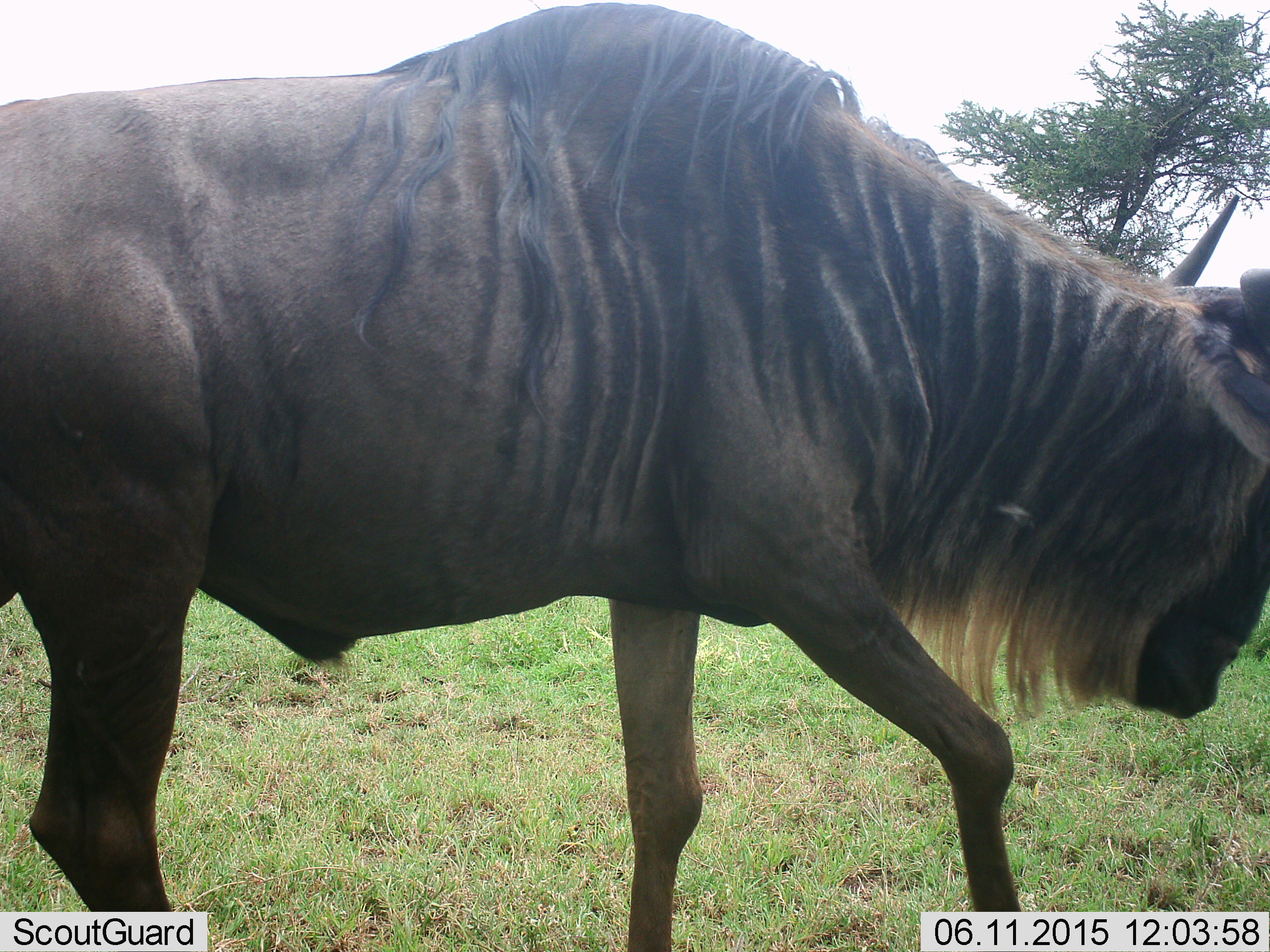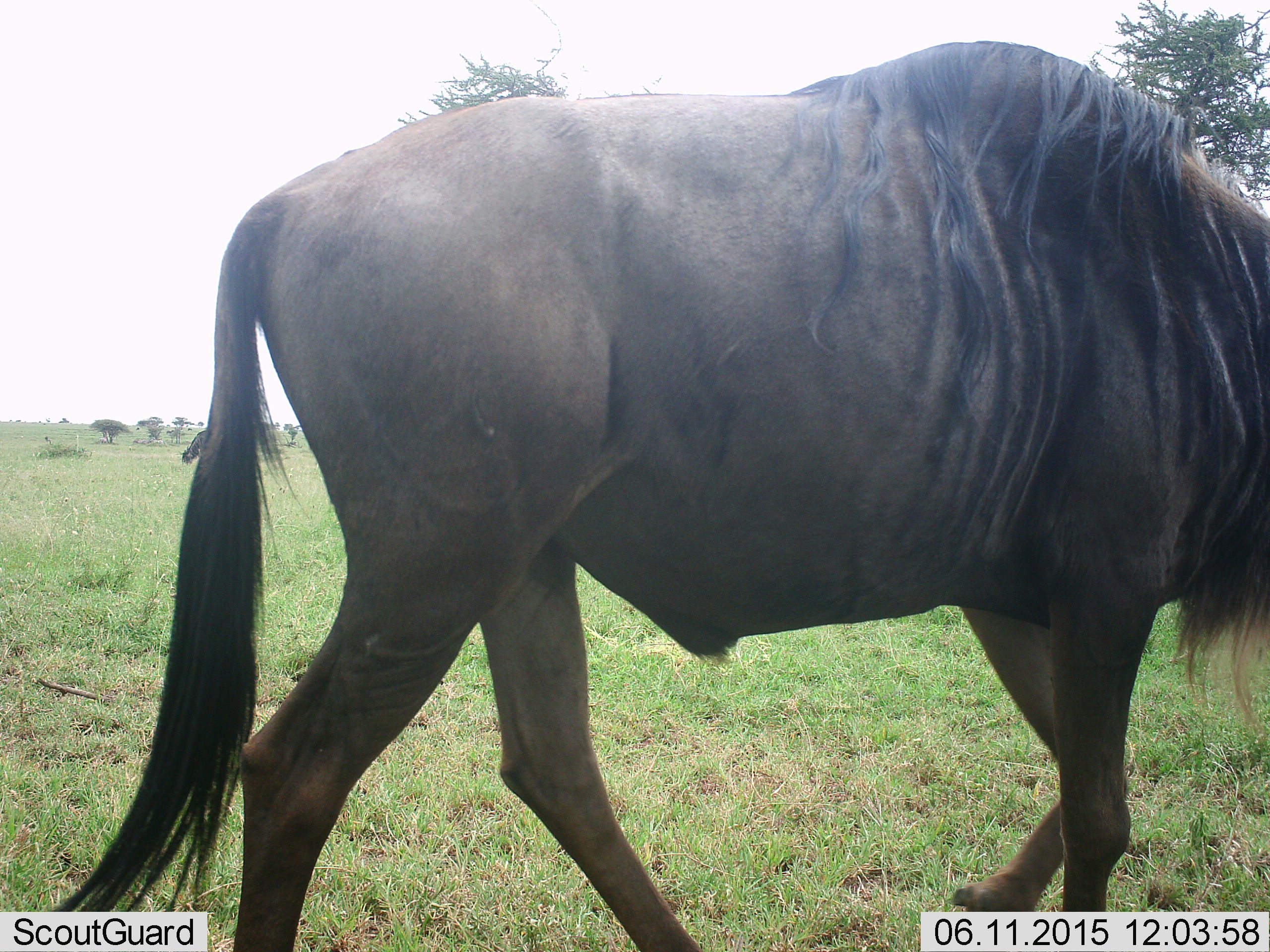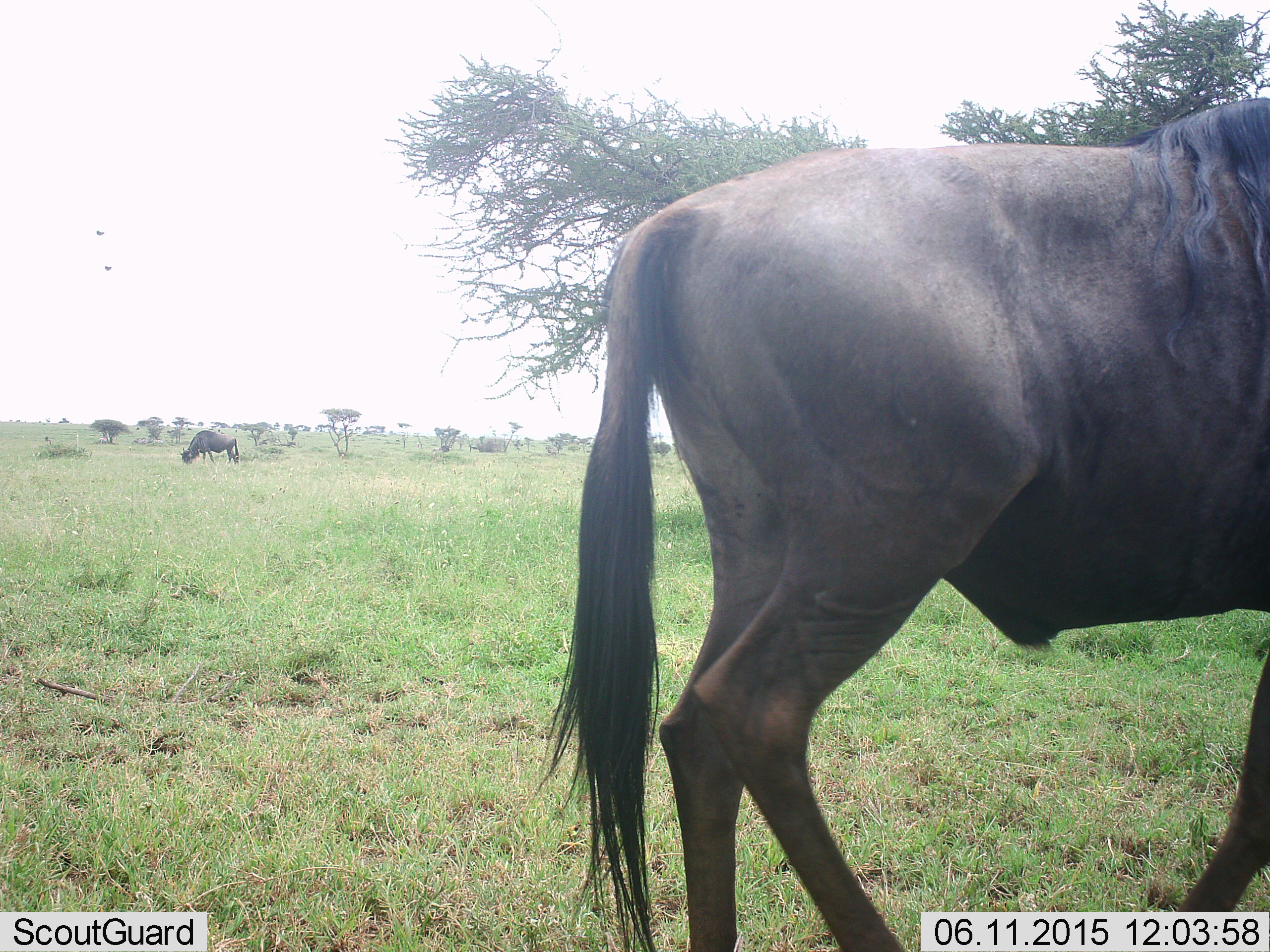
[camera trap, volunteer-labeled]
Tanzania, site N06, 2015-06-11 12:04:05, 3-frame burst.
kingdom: Animalia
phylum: Chordata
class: Mammalia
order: Artiodactyla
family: Bovidae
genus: Connochaetes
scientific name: Connochaetes taurinus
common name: blue wildebeest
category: wildebeest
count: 1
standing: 27%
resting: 0%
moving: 91%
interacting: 0%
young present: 0%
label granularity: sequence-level